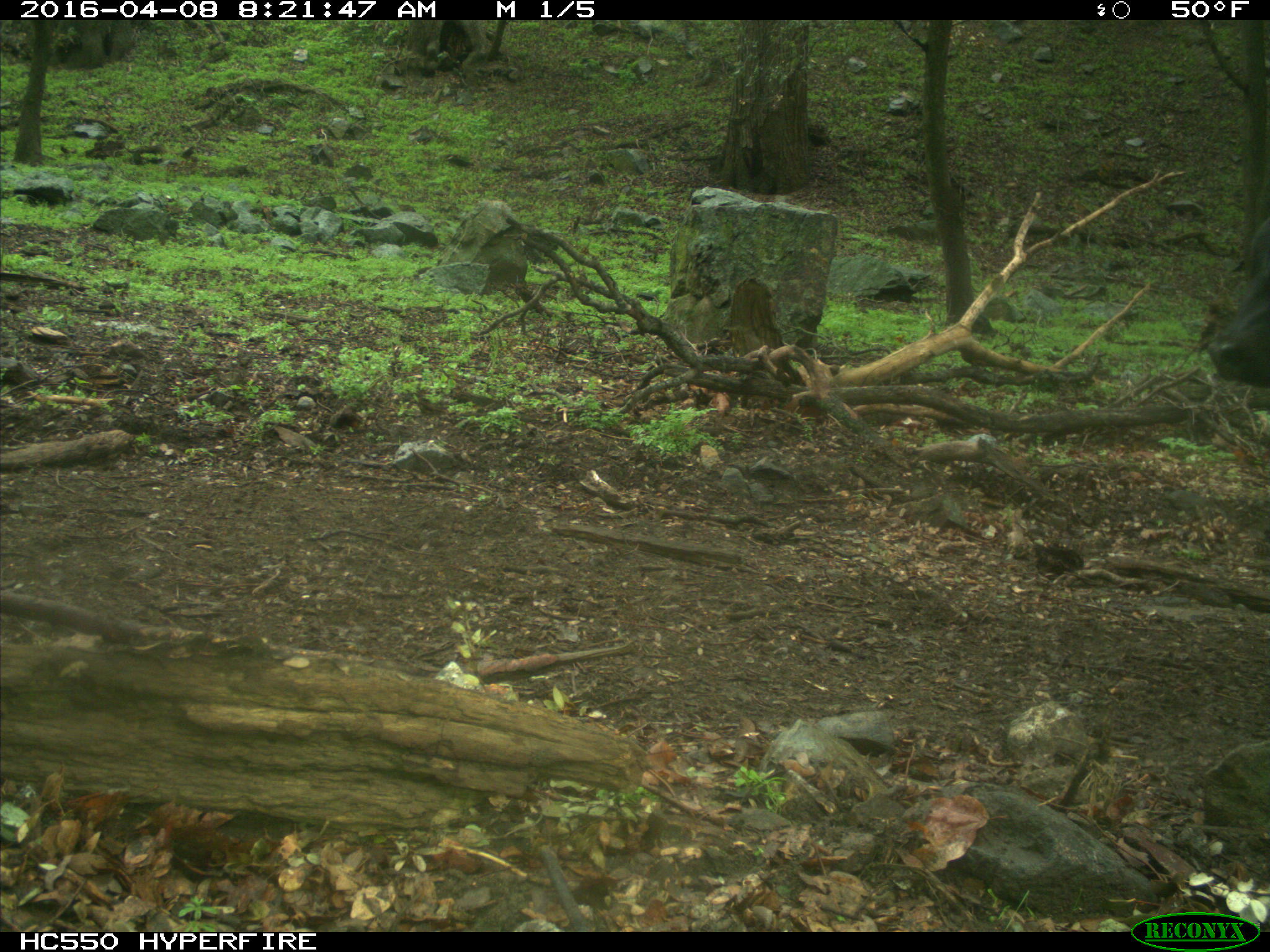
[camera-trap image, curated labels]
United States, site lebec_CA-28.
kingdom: Animalia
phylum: Chordata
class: Mammalia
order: Artiodactyla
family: Bovidae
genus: Bos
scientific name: Bos taurus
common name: domestic cow